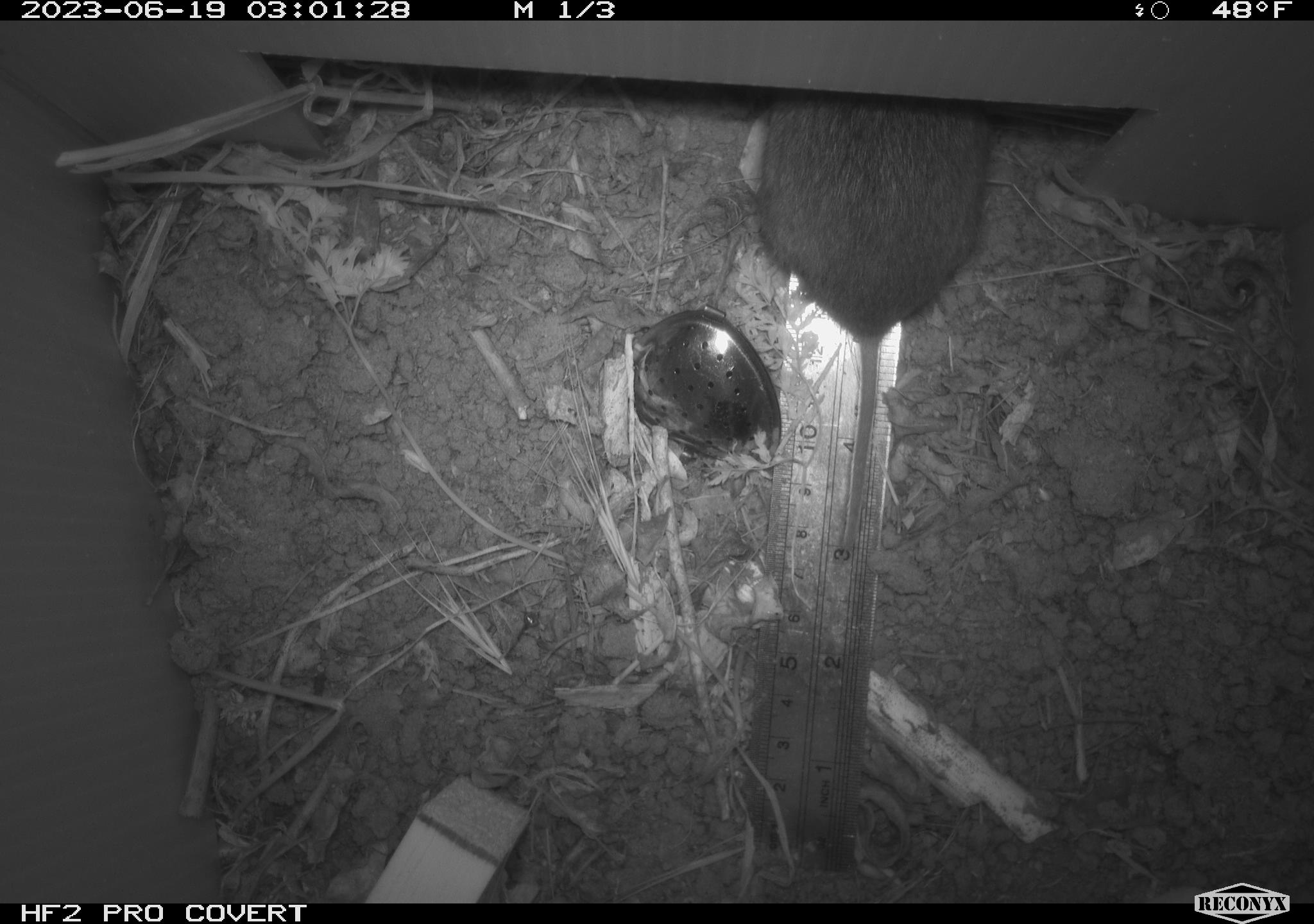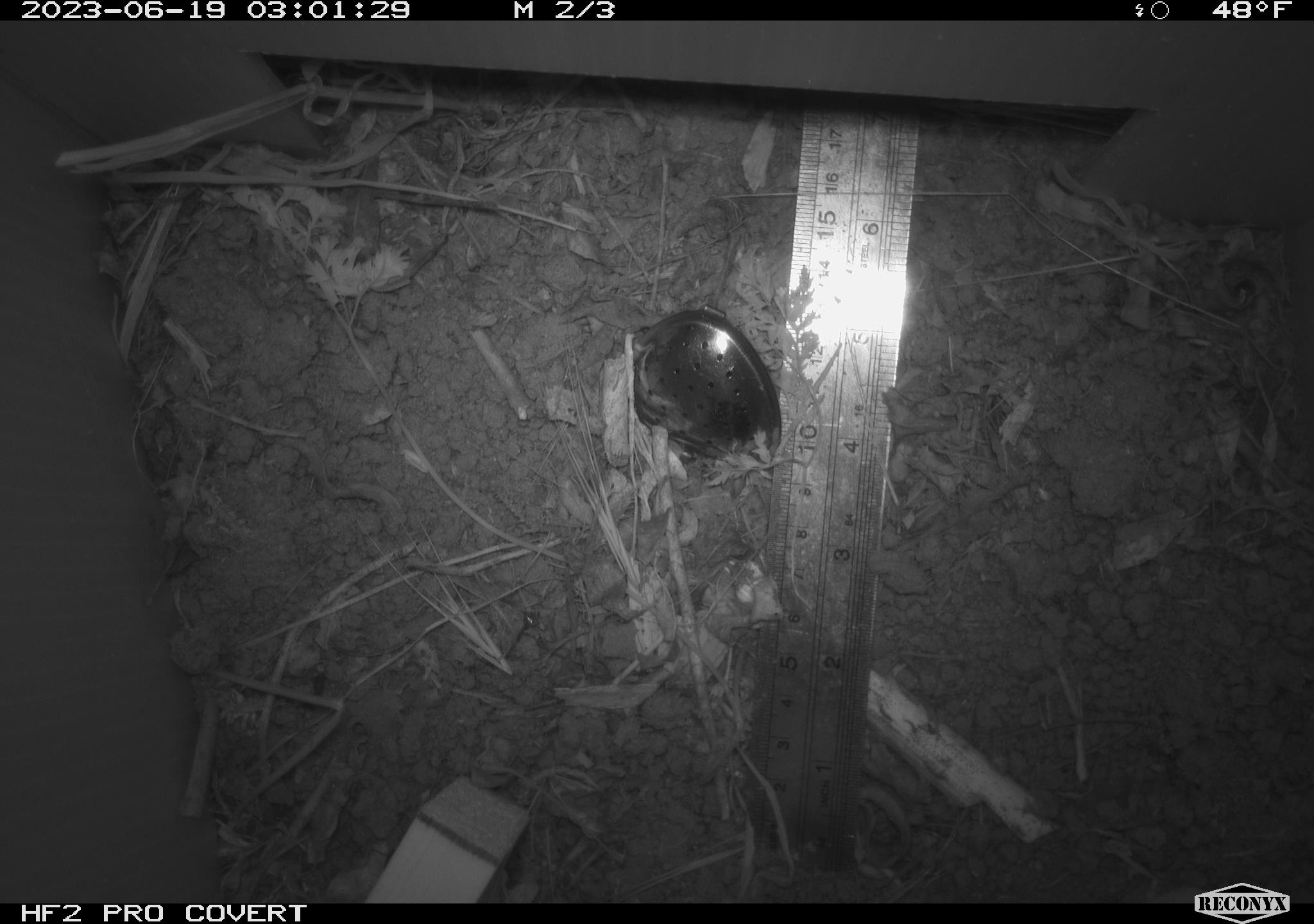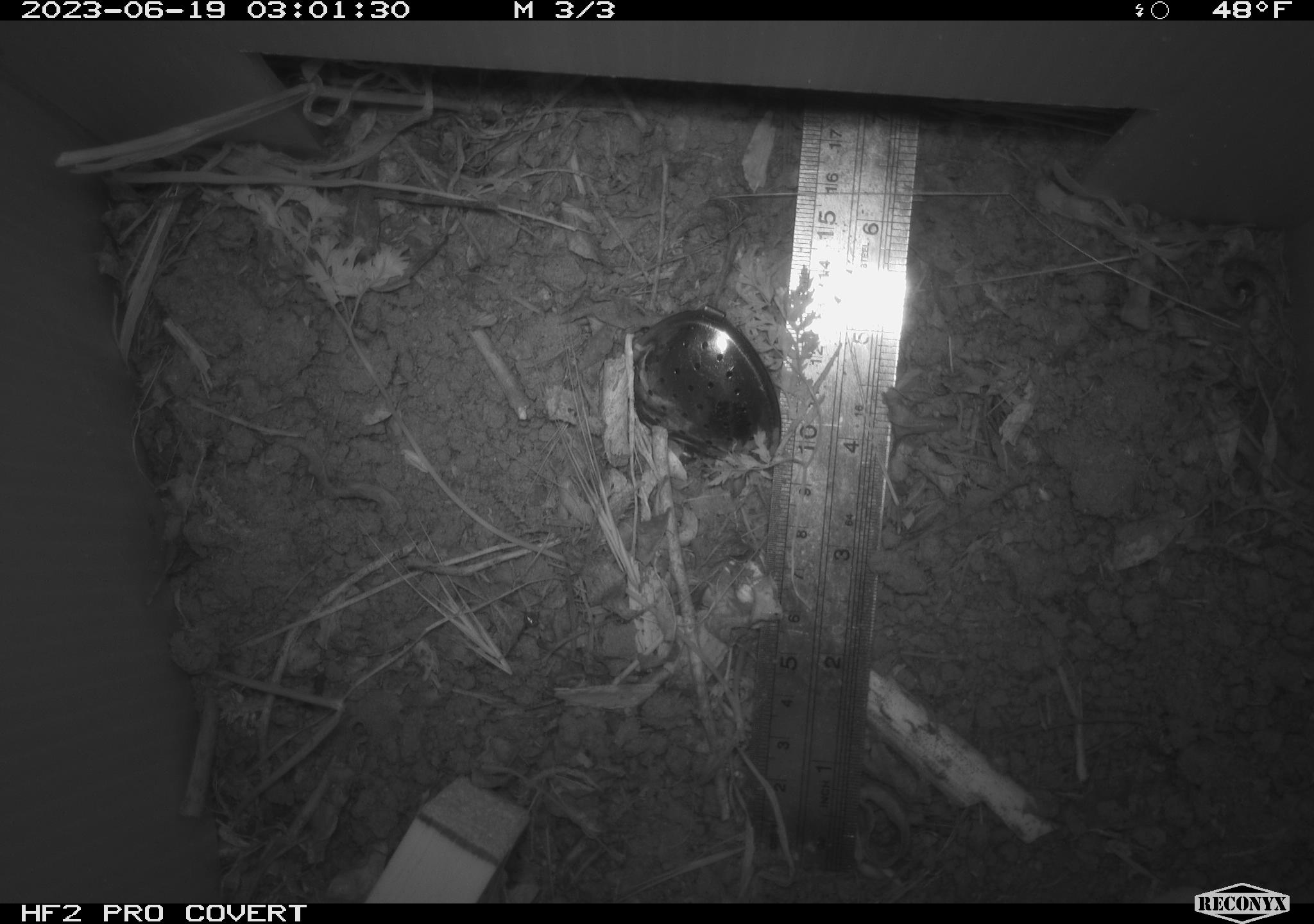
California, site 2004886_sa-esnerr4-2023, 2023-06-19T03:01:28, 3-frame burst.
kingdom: Animalia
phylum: Chordata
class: Mammalia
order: Rodentia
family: Cricetidae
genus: Microtus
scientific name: Microtus californicus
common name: california vole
California vole (Microtus californicus).